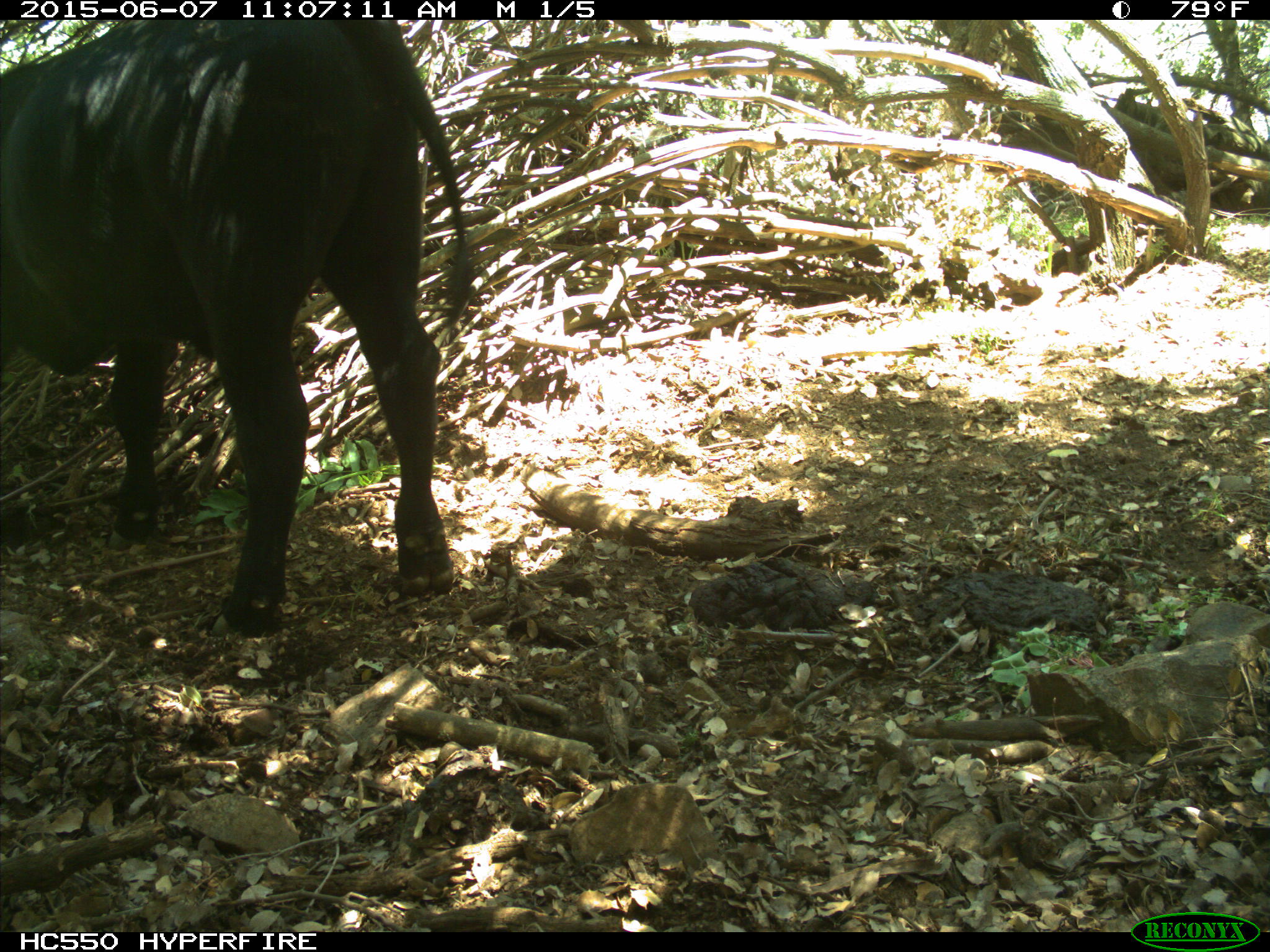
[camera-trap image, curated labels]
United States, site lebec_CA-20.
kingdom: Animalia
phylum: Chordata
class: Mammalia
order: Artiodactyla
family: Bovidae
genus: Bos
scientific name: Bos taurus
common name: domestic cow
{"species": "Bos taurus (domestic cow)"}